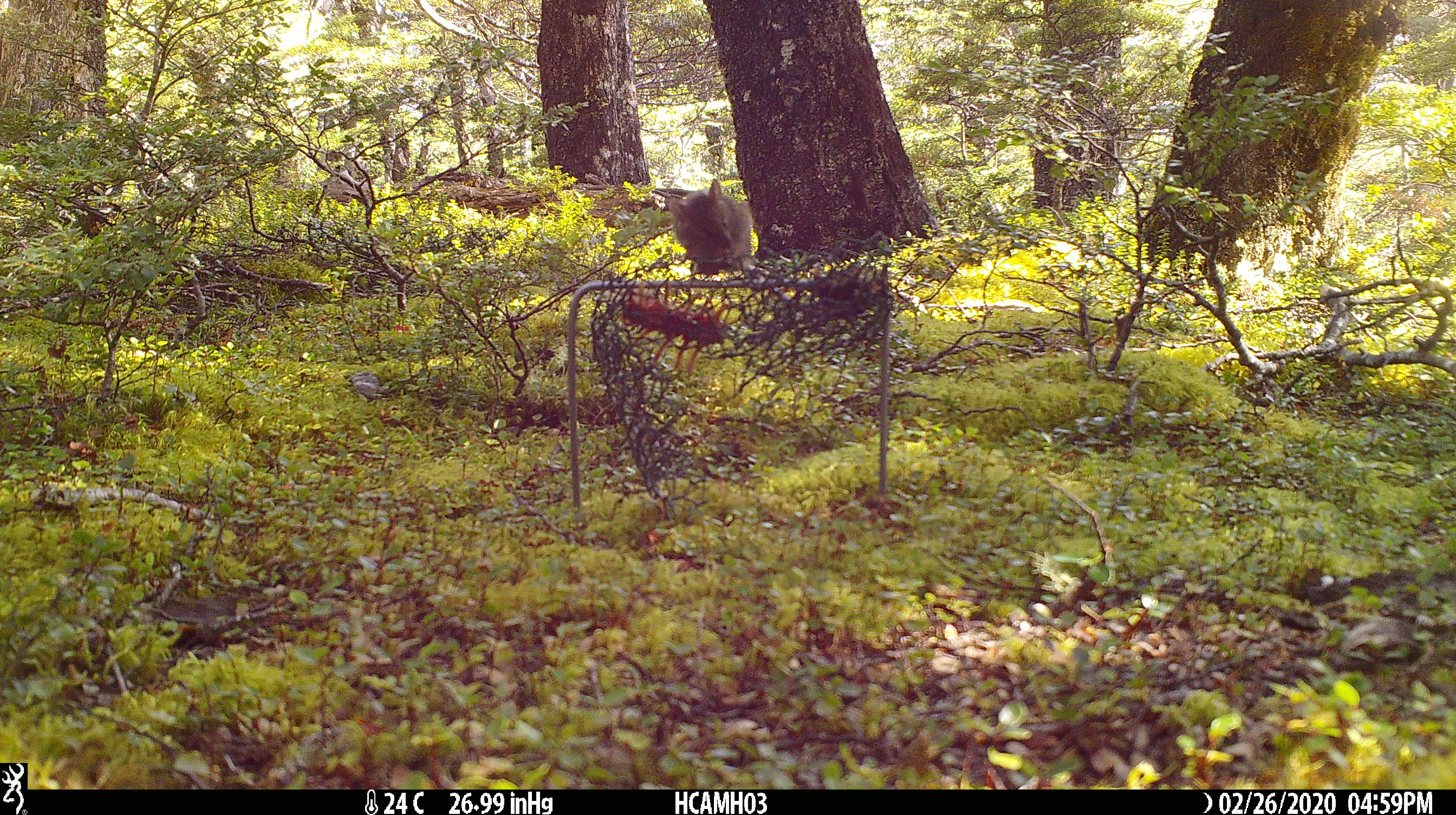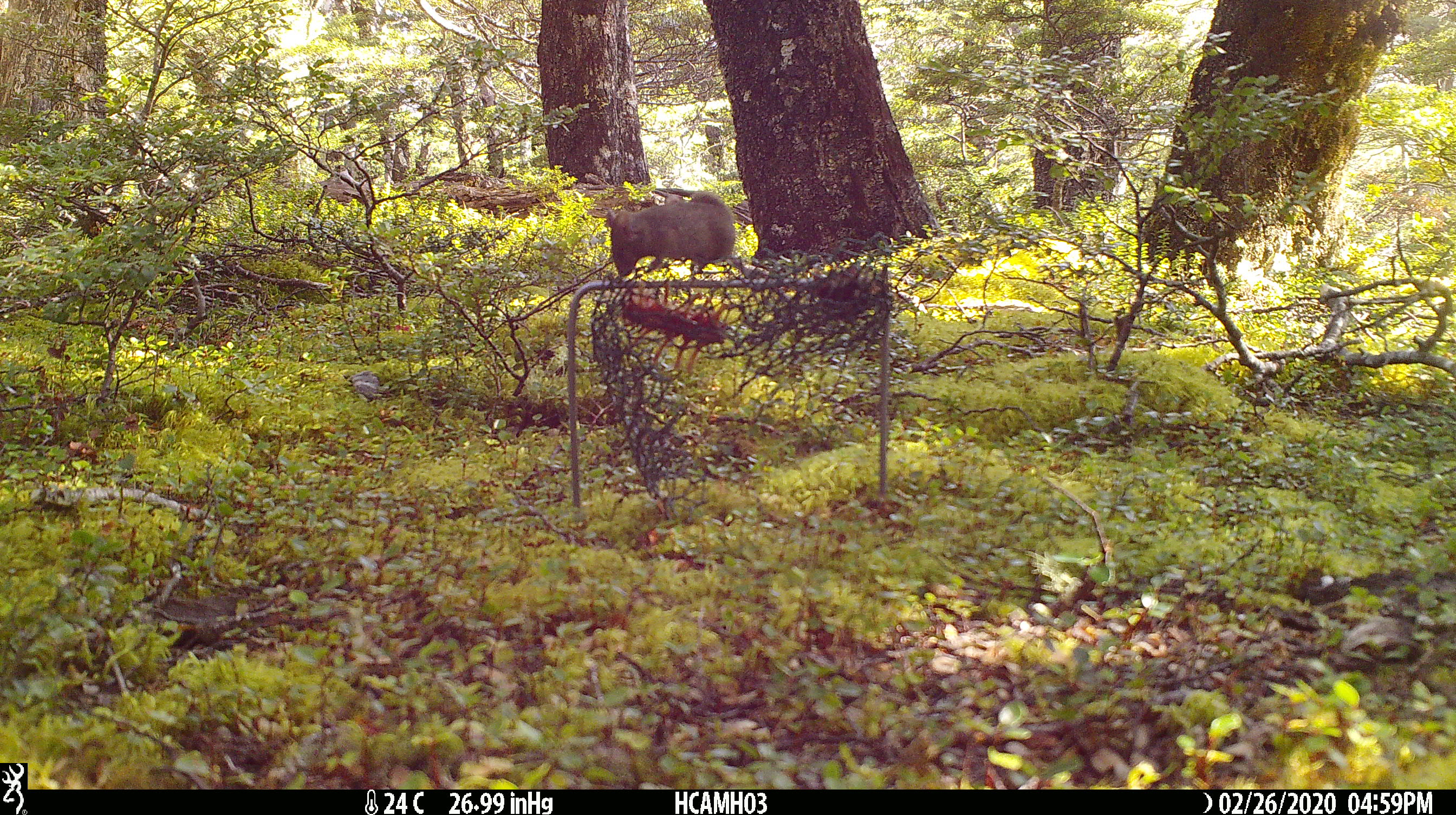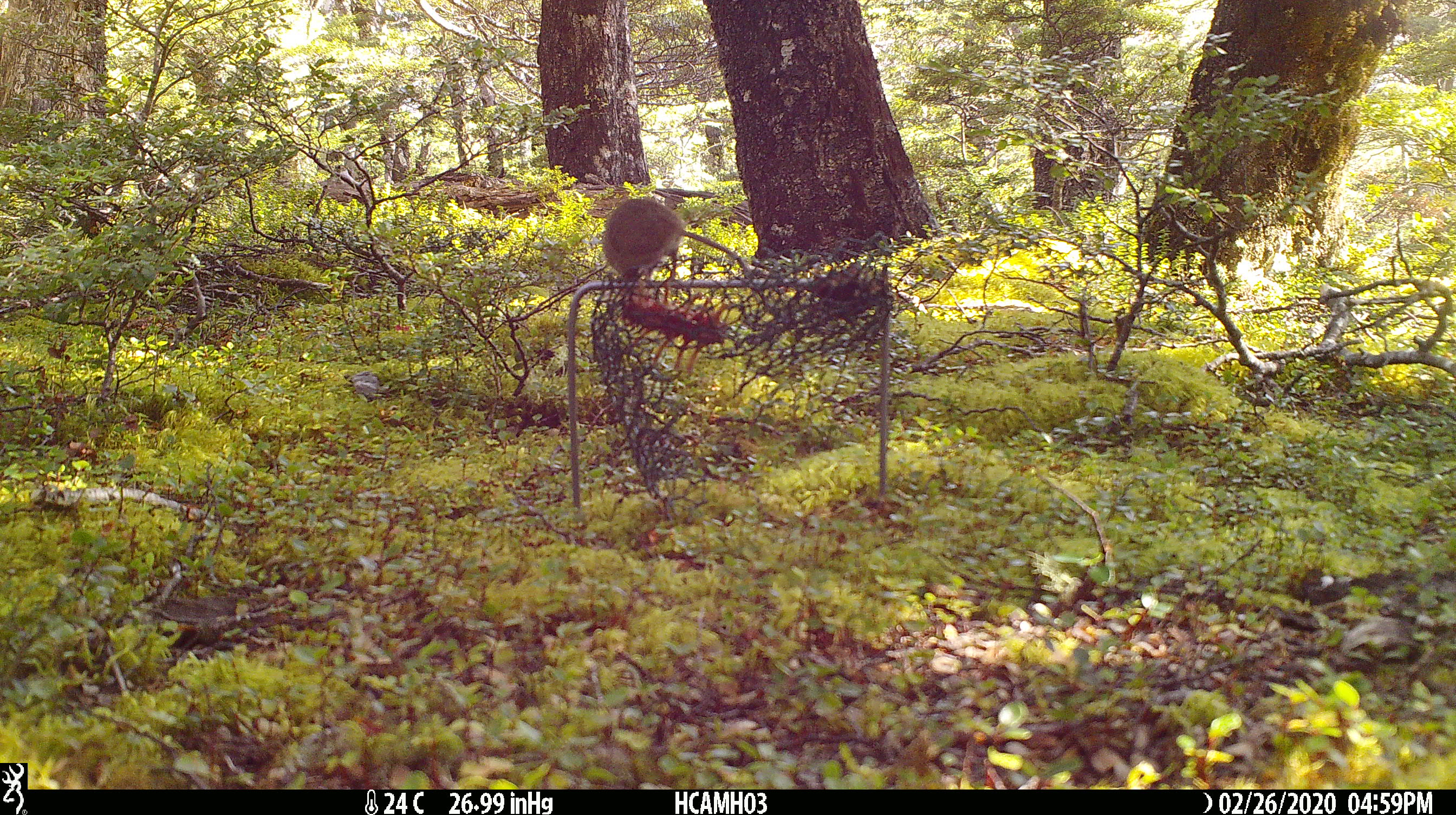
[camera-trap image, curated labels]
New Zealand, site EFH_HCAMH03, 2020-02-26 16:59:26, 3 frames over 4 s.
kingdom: Animalia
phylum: Chordata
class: Mammalia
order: Rodentia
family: Muridae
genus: Mus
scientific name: Mus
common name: mouse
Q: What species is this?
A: Mouse (Mus).